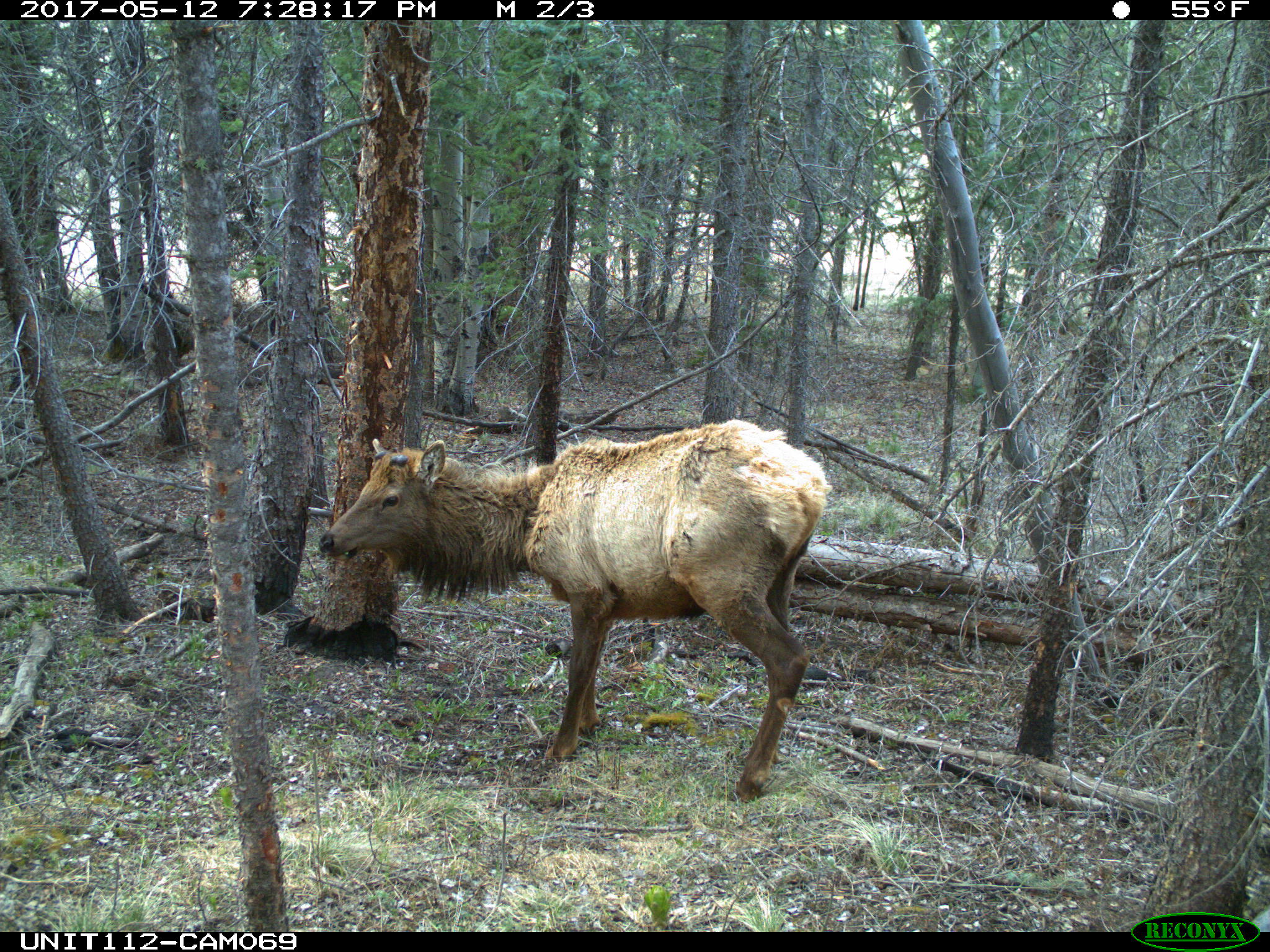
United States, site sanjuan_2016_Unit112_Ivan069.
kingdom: Animalia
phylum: Chordata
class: Mammalia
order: Artiodactyla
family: Cervidae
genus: Cervus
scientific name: Cervus elaphus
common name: red deer